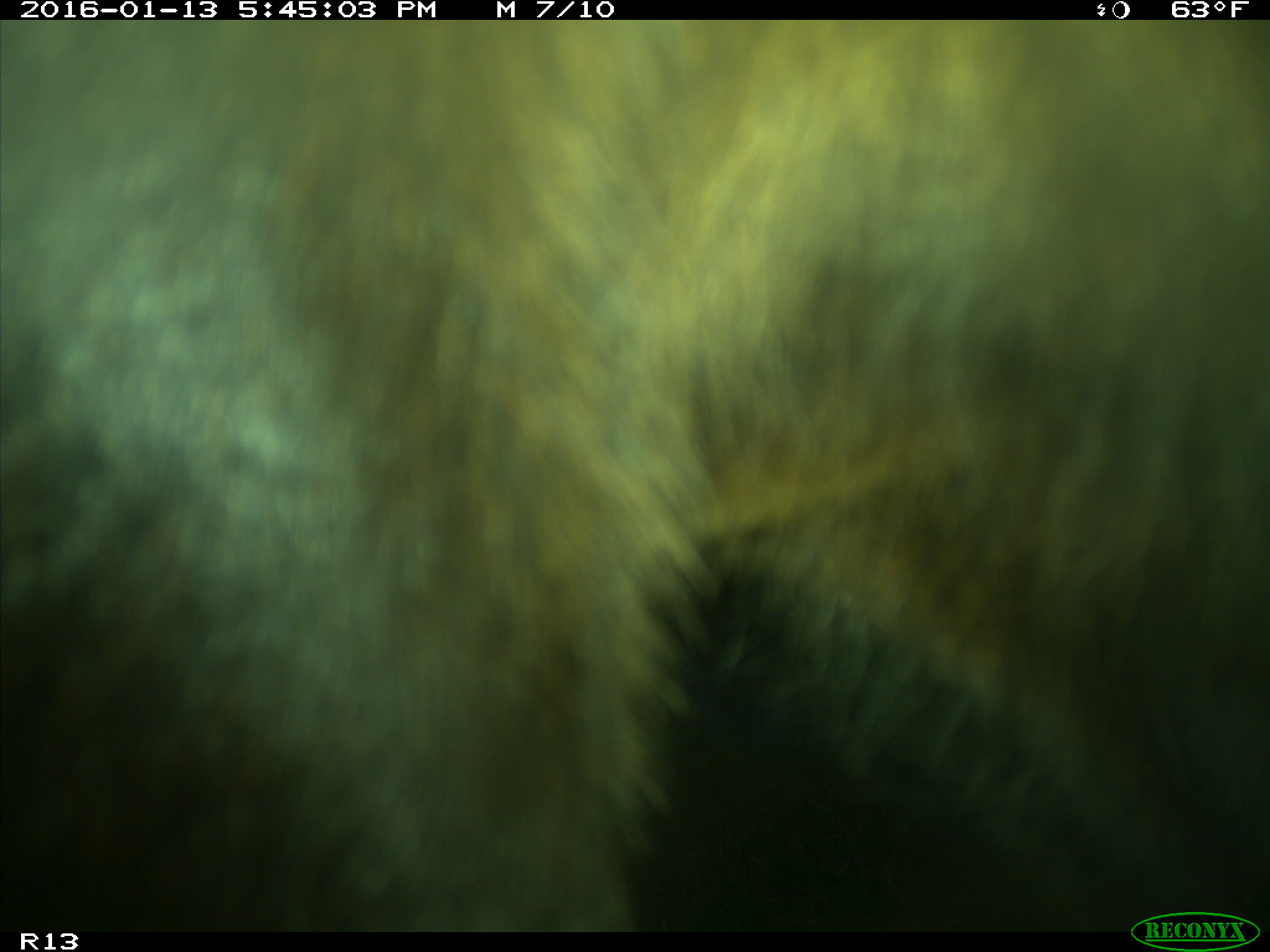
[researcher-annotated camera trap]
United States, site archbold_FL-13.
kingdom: Animalia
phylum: Chordata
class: Mammalia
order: Artiodactyla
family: Bovidae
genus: Bos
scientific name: Bos taurus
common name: domestic cow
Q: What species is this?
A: Bos taurus (domestic cow).